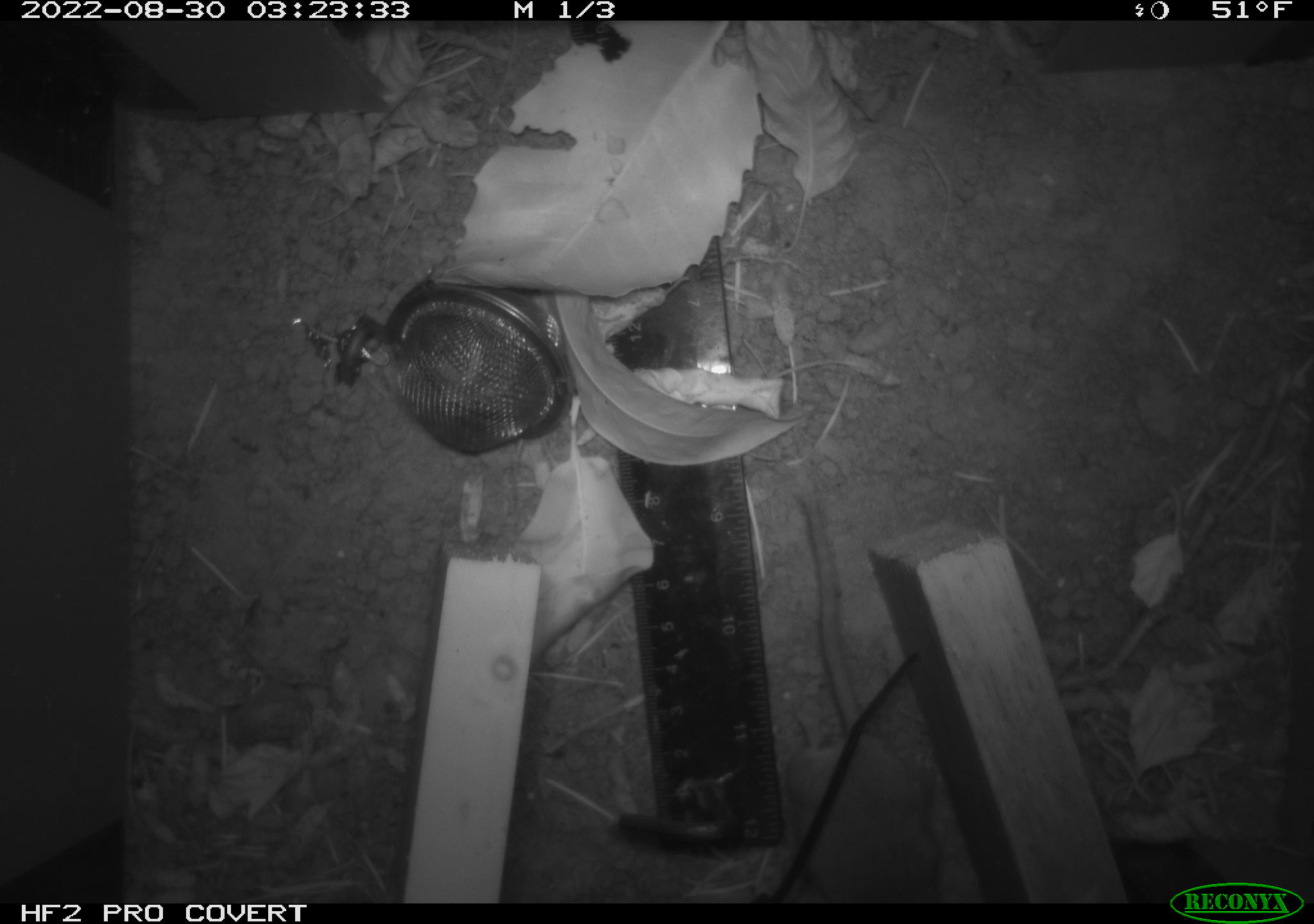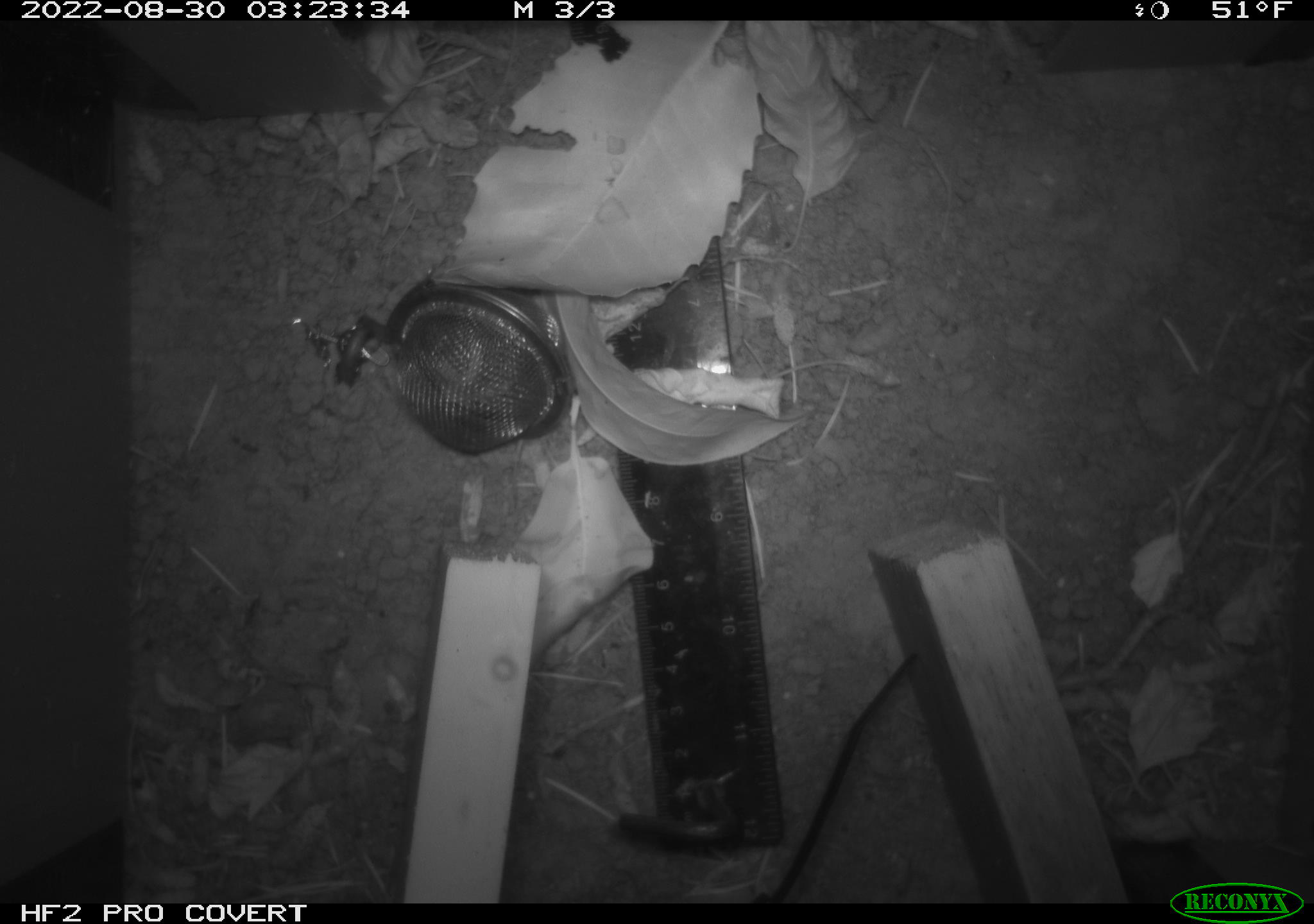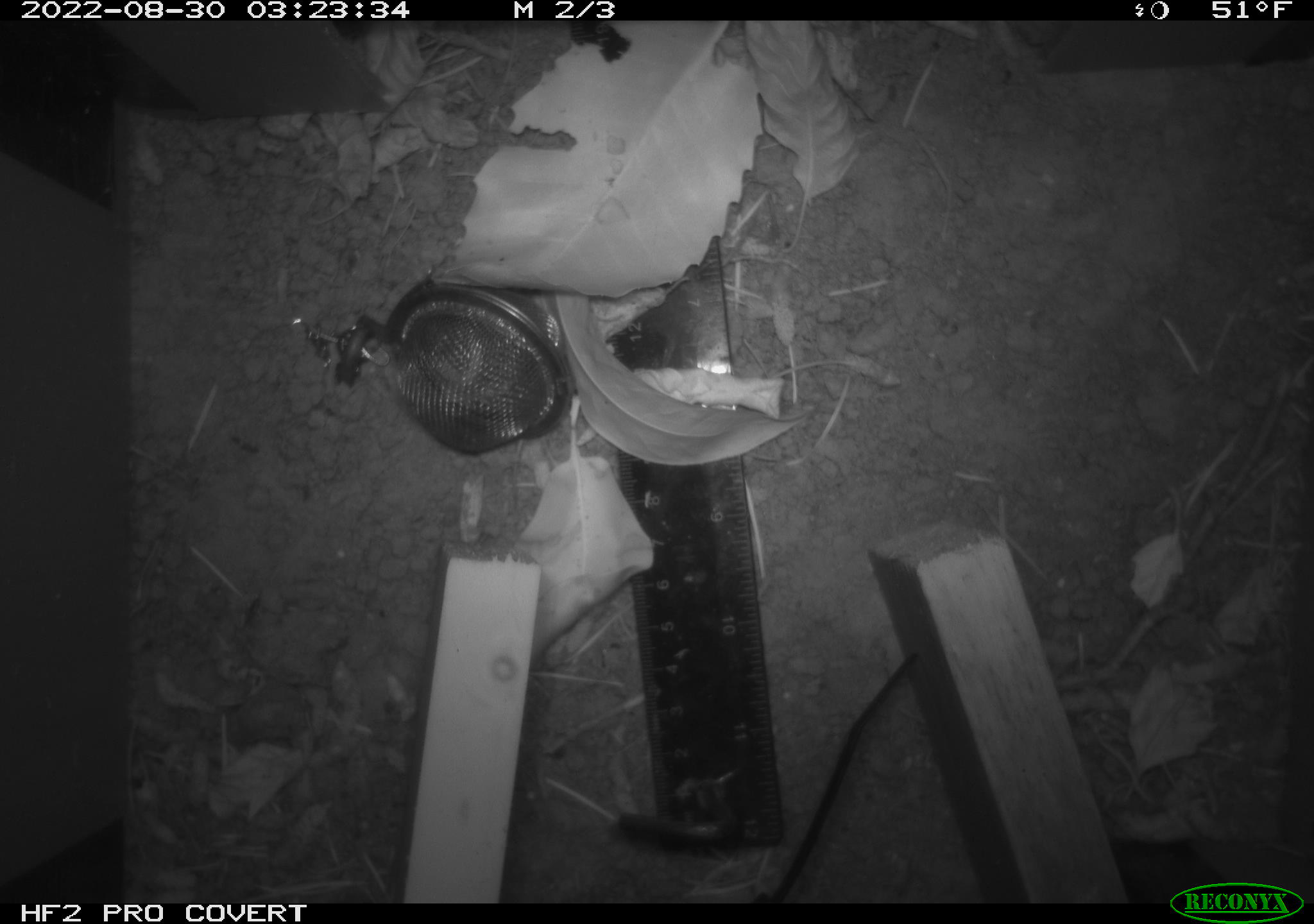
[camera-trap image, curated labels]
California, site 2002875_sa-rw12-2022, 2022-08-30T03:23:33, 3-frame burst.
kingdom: Animalia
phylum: Chordata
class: Mammalia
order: Rodentia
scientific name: Rodentia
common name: rodent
Rodent (Rodentia).